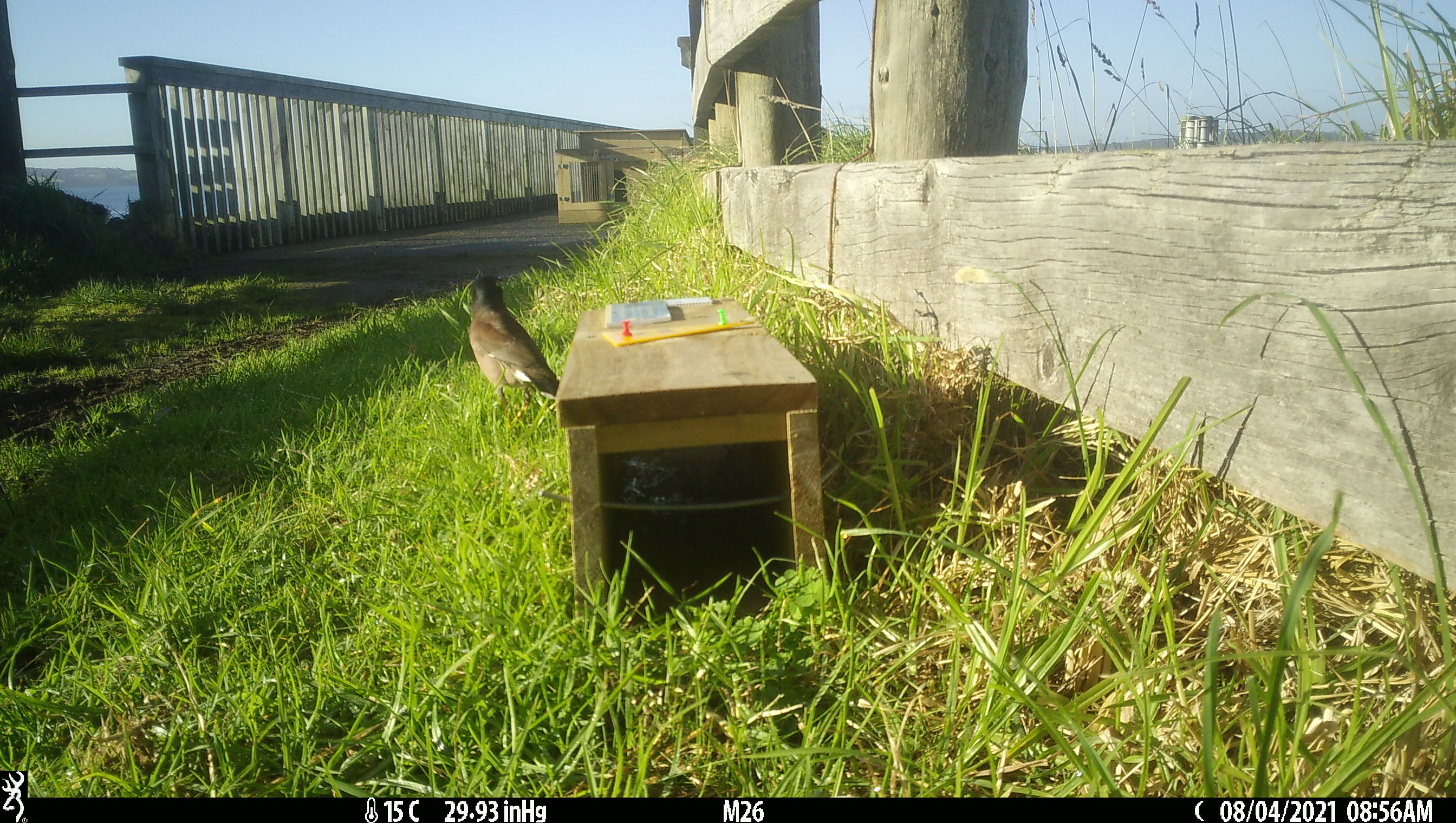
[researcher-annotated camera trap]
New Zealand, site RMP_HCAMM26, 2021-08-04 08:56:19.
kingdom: Animalia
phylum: Chordata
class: Aves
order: Passeriformes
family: Sturnidae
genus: Acridotheres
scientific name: Acridotheres tristis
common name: common myna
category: myna